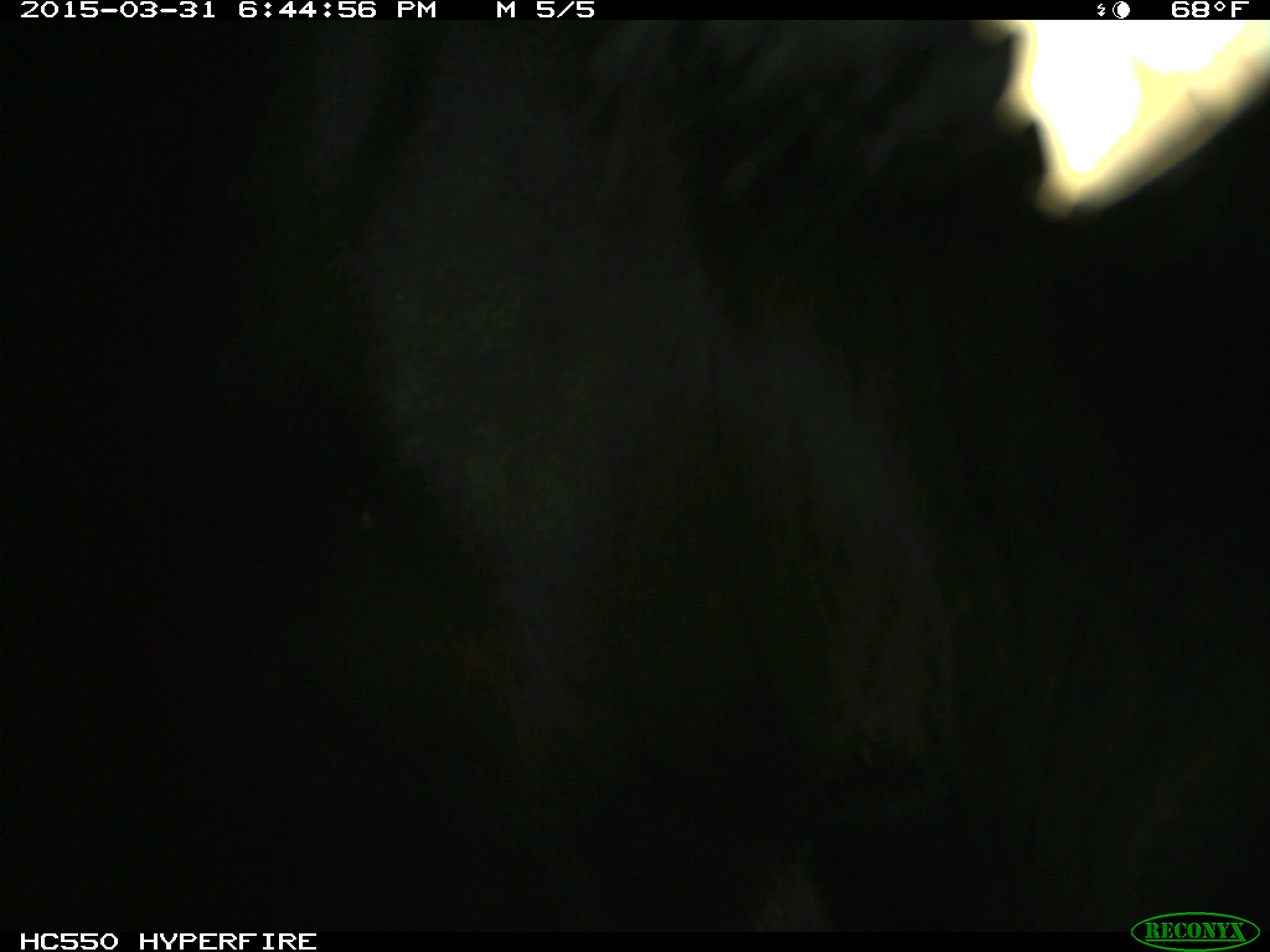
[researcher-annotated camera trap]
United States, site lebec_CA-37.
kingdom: Animalia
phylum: Chordata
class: Mammalia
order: Artiodactyla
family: Bovidae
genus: Bos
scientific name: Bos taurus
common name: domestic cow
Bos taurus (domestic cow).